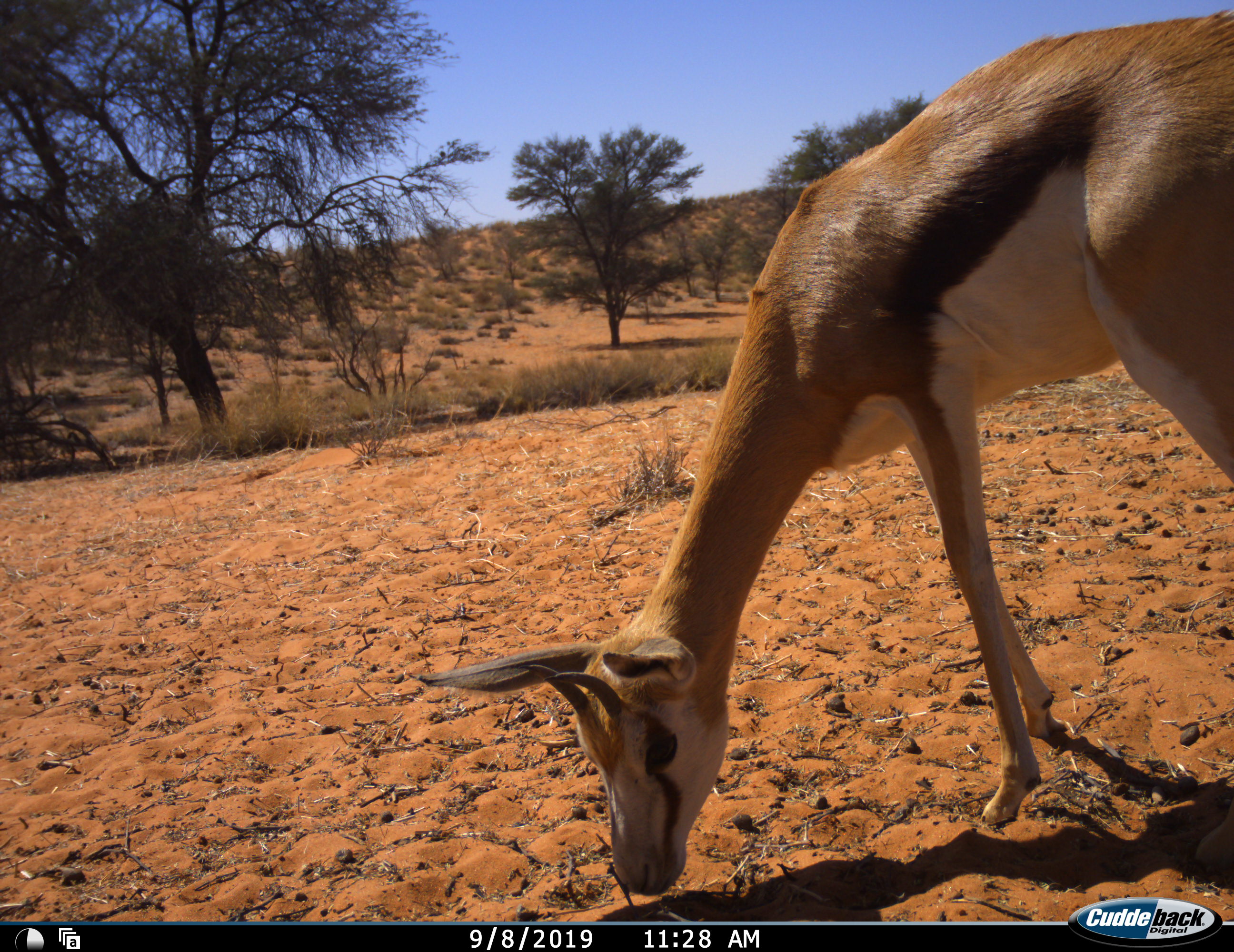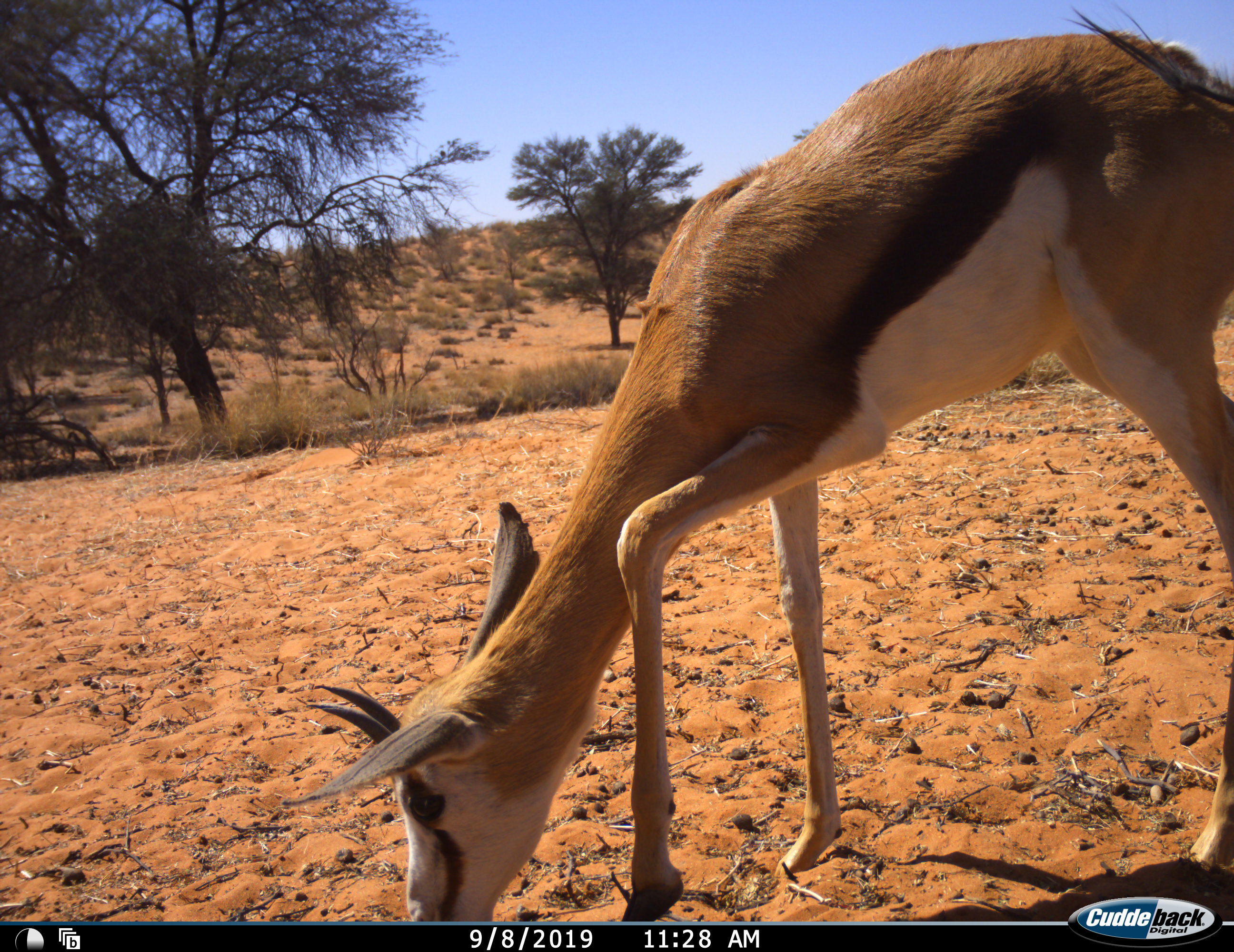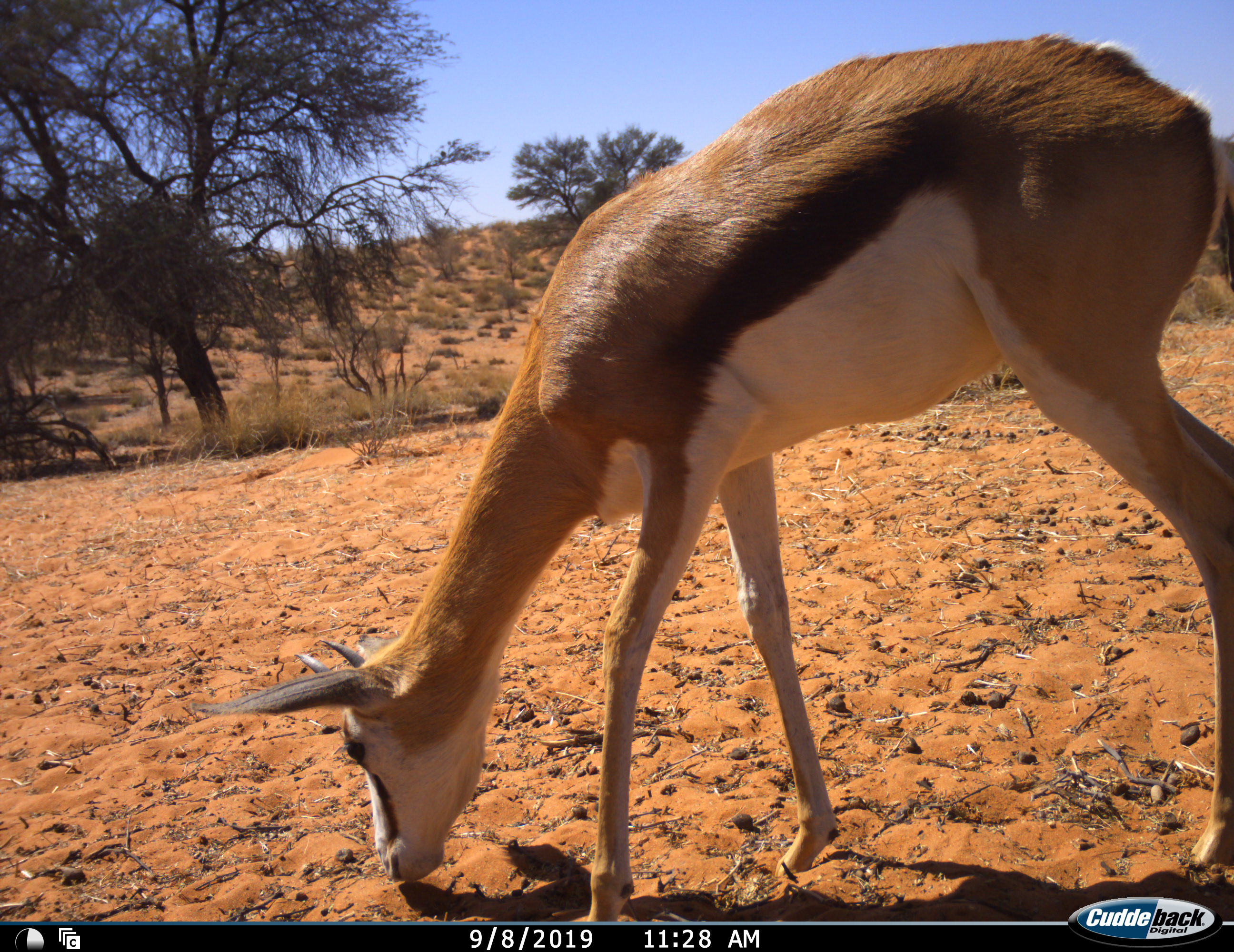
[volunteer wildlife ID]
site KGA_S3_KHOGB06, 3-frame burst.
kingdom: Animalia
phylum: Chordata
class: Mammalia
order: Artiodactyla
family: Bovidae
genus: Antidorcas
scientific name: Antidorcas marsupialis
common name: springbok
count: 1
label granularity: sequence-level